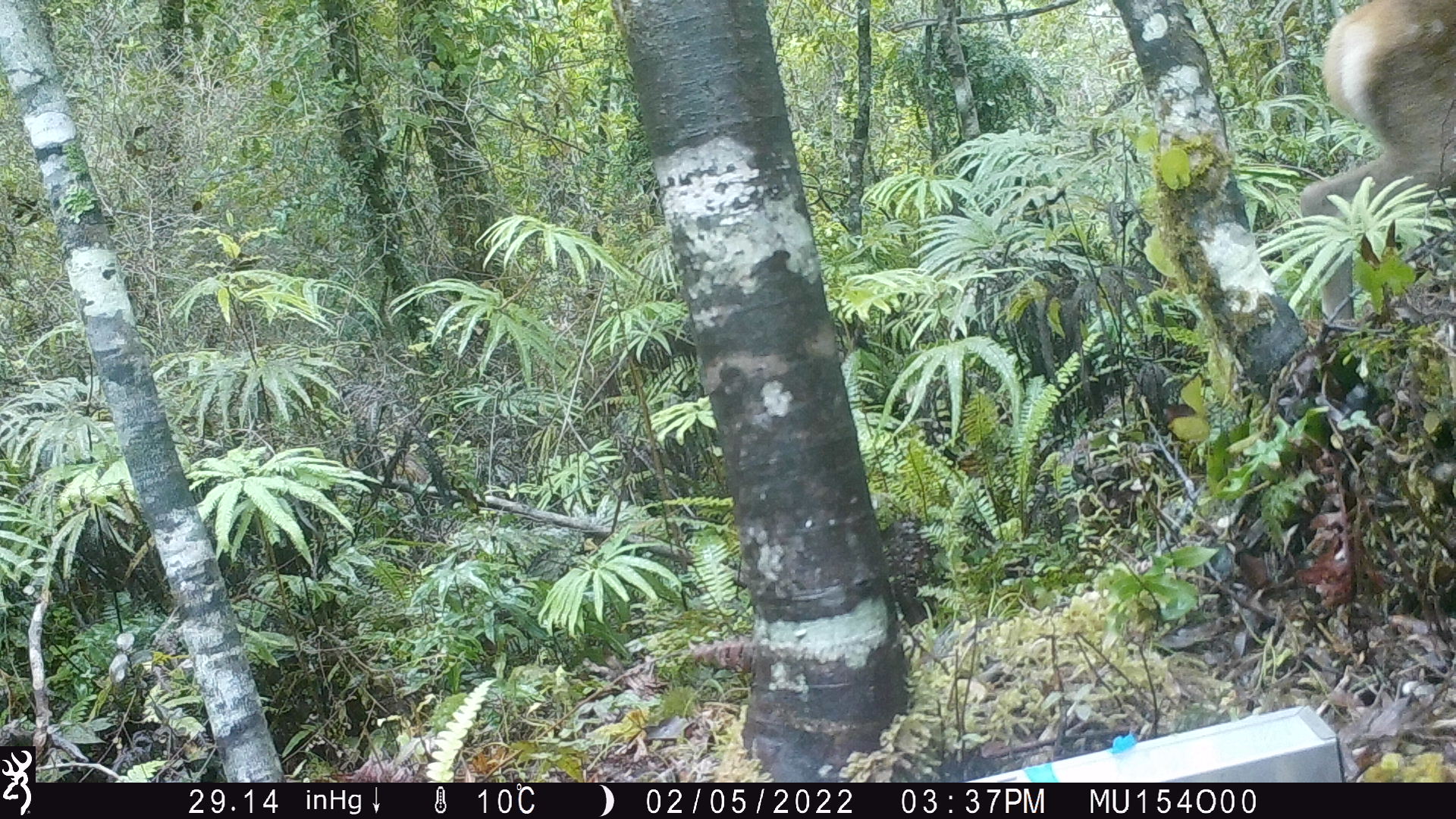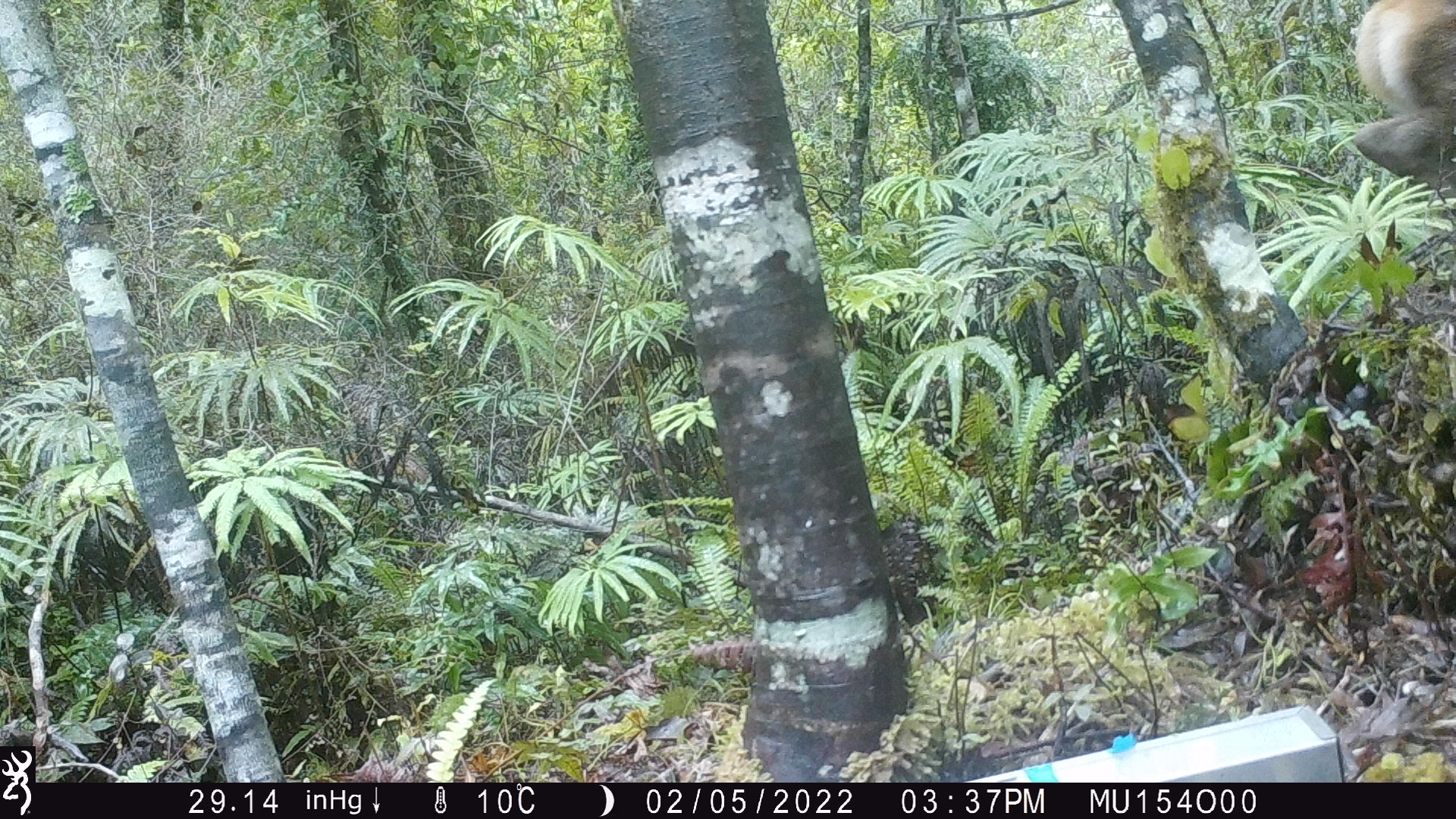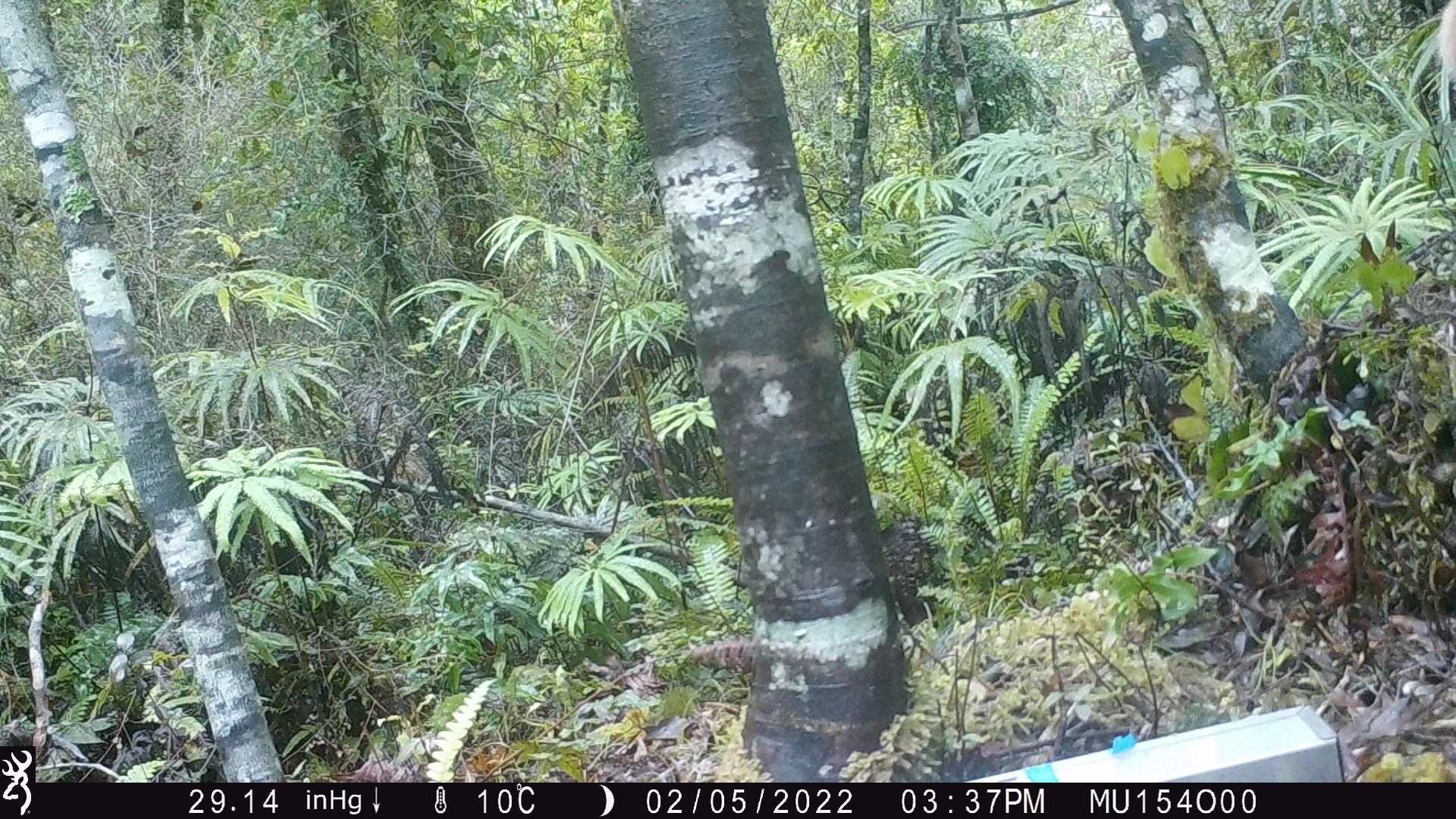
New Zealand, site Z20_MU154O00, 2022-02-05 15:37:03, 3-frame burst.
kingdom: Animalia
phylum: Chordata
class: Mammalia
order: Artiodactyla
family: Cervidae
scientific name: Cervidae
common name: deer